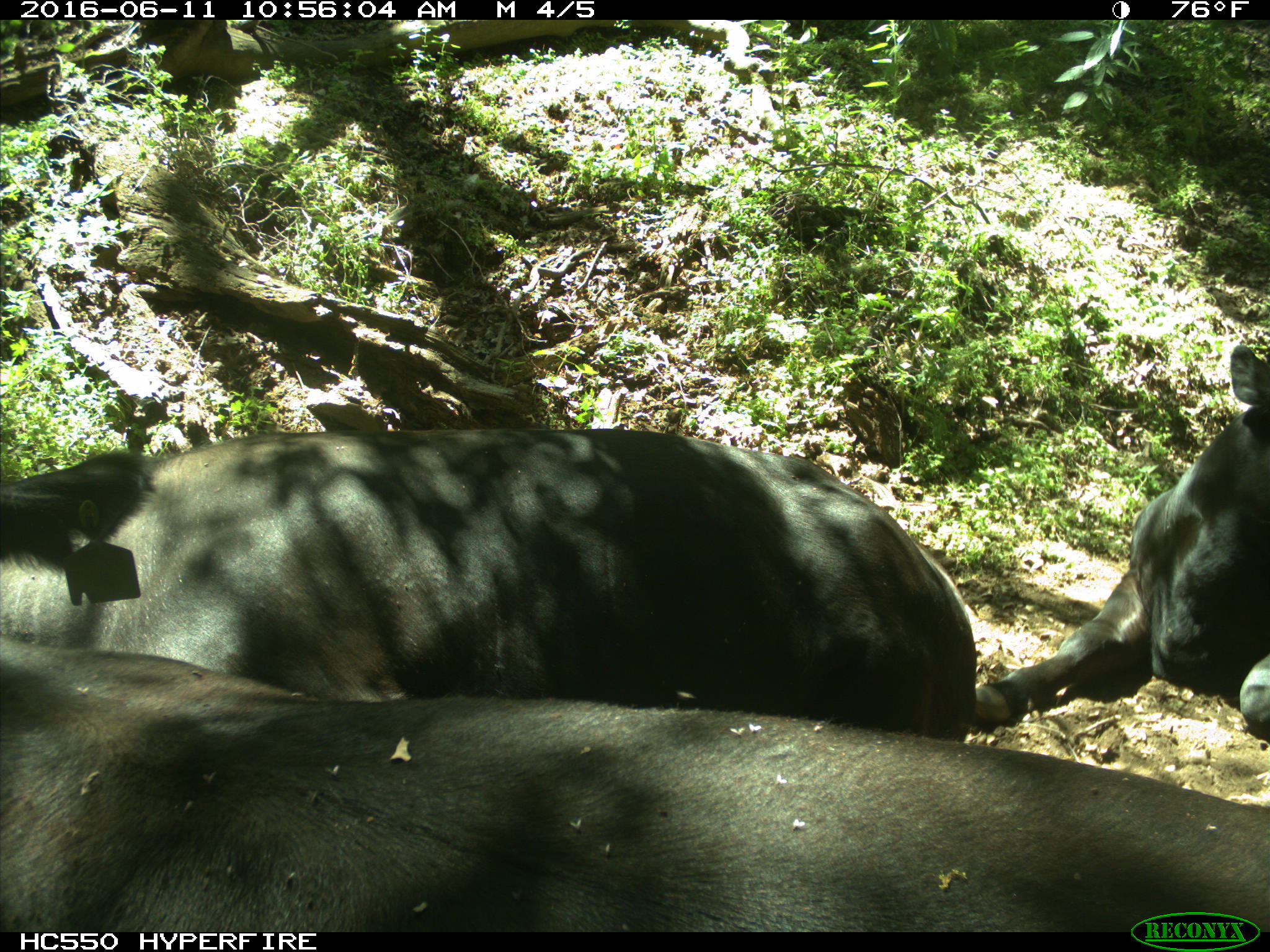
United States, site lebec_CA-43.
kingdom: Animalia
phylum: Chordata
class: Mammalia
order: Artiodactyla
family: Bovidae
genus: Bos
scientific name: Bos taurus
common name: domestic cow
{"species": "Bos taurus (domestic cow)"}